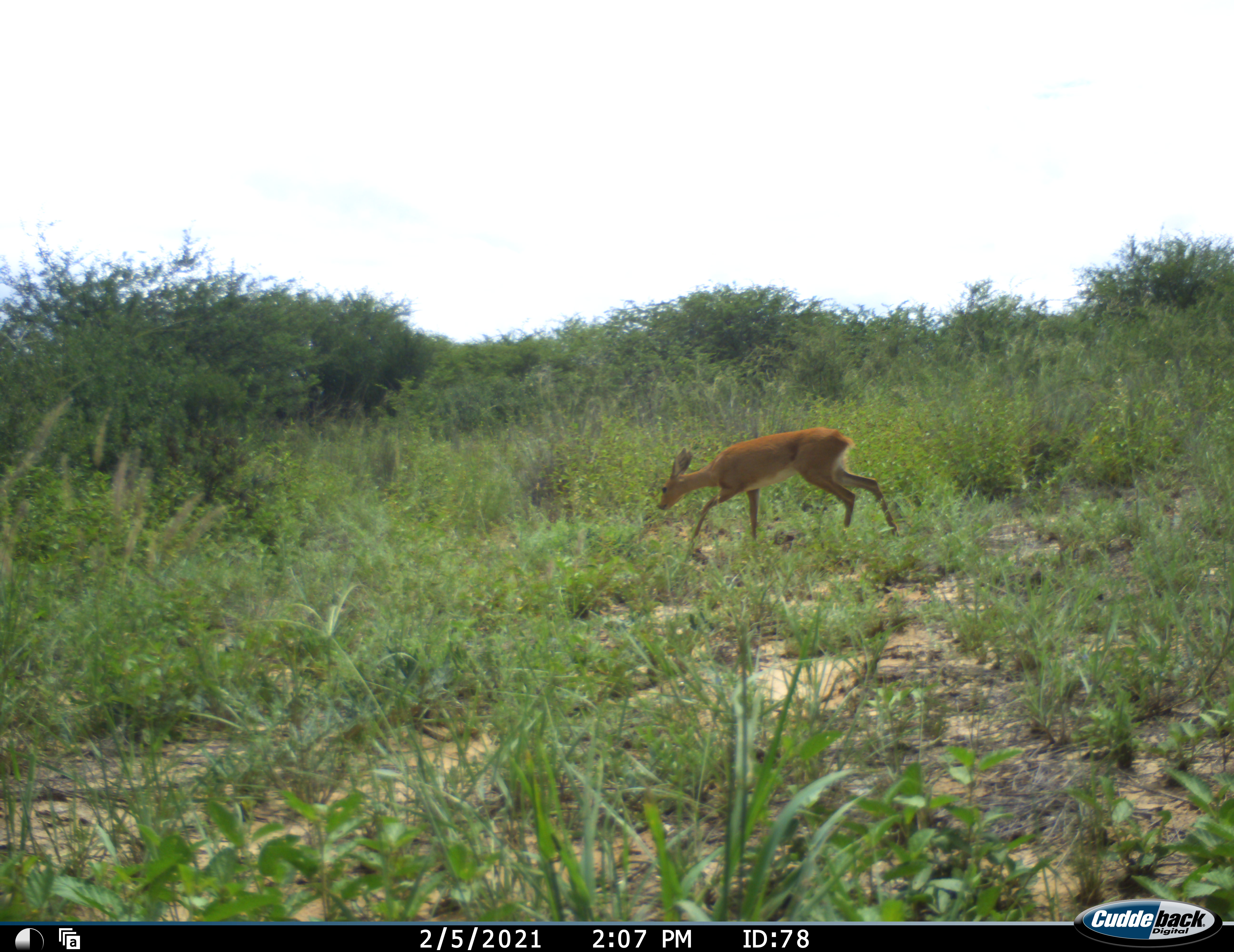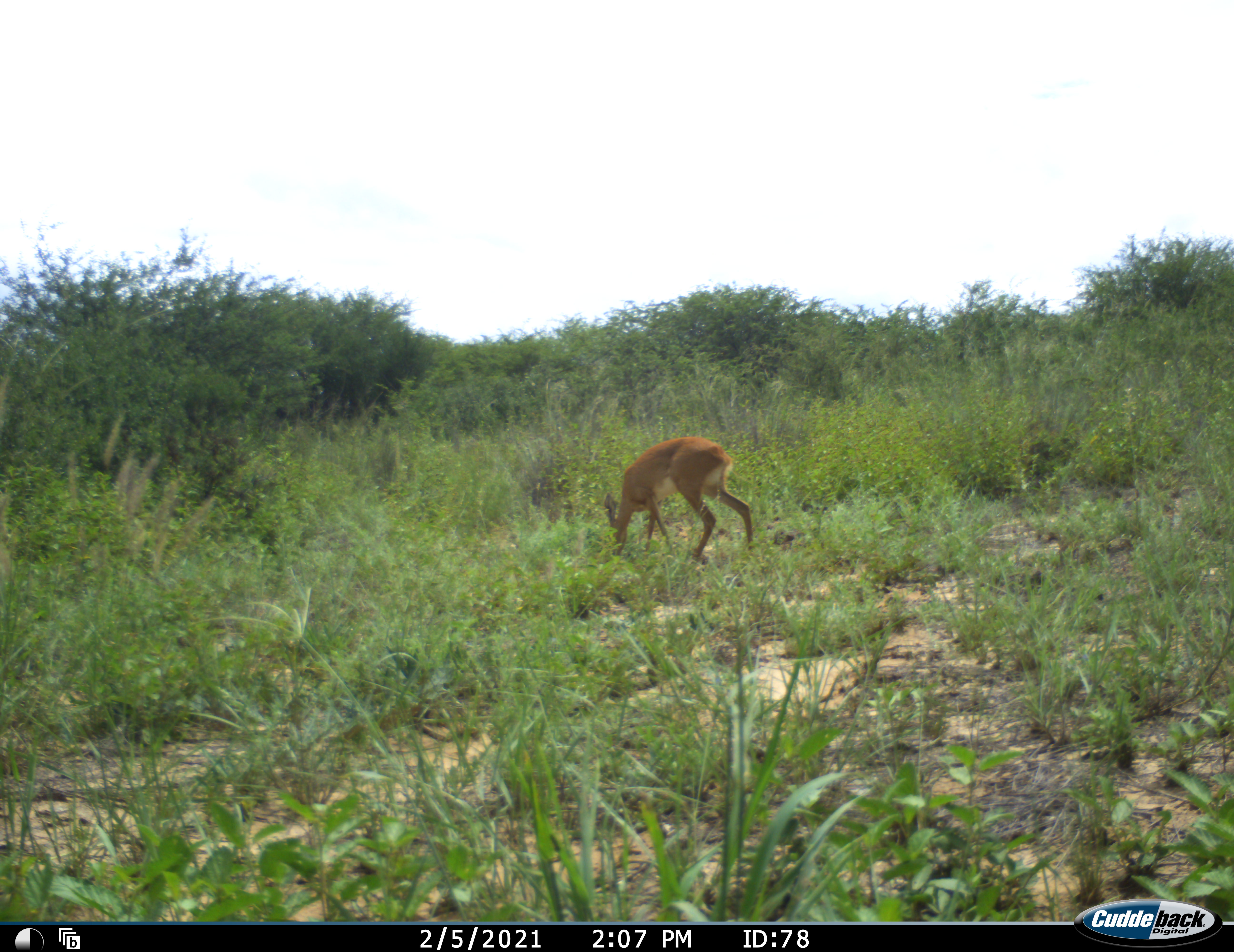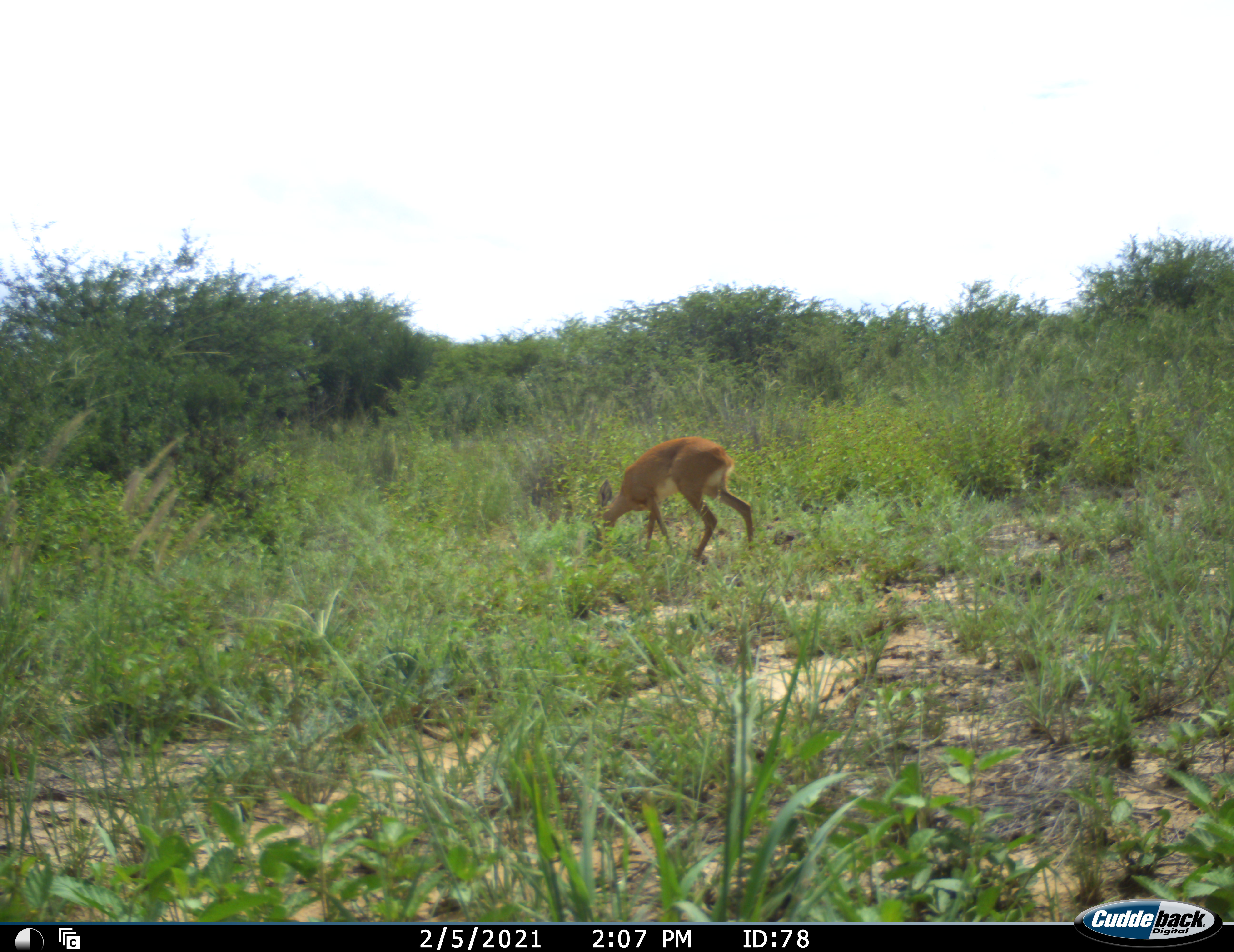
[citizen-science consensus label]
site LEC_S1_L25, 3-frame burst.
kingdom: Animalia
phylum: Chordata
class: Mammalia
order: Artiodactyla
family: Bovidae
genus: Raphicerus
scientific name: Raphicerus campestris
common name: steenbok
Steenbok (Raphicerus campestris), count 1. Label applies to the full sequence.